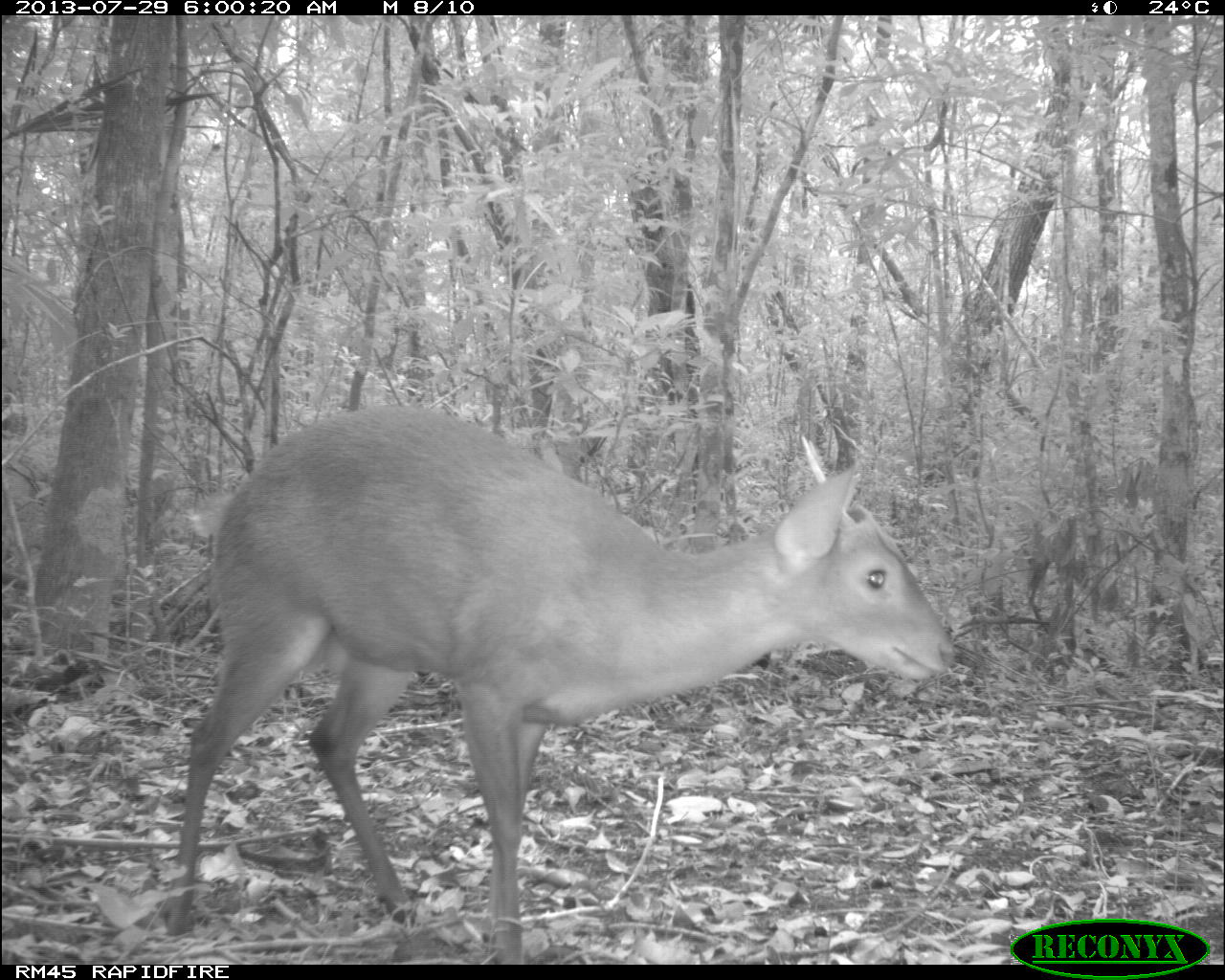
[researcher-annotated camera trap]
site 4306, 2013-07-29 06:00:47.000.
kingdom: Animalia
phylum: Chordata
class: Mammalia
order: Artiodactyla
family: Cervidae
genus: Mazama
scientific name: Mazama temama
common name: central american red brocket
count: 1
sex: male